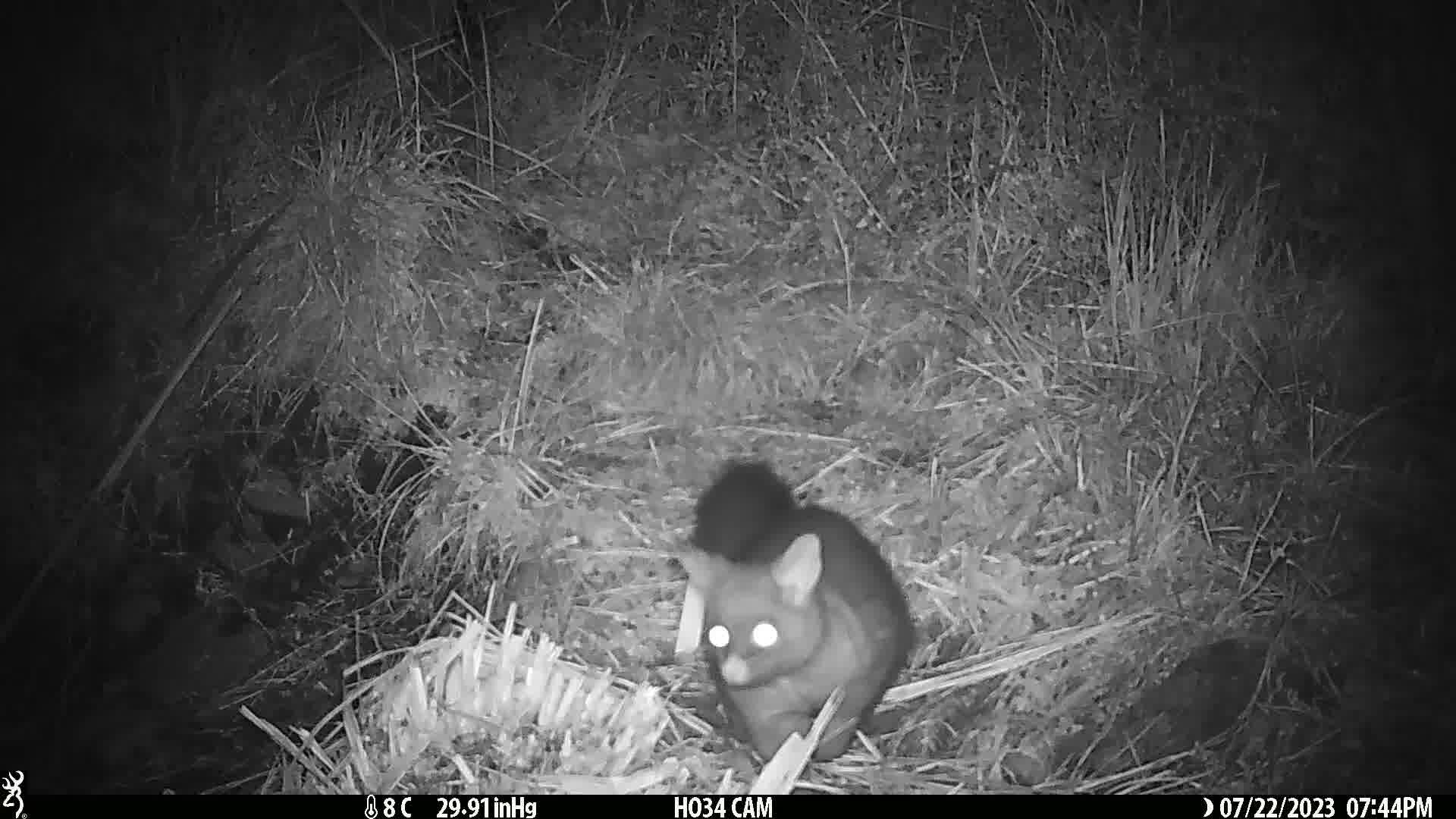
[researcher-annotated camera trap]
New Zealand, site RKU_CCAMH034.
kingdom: Animalia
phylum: Chordata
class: Mammalia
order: Diprotodontia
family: Phalangeridae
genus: Trichosurus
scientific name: Trichosurus vulpecula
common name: common brushtail possum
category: possum